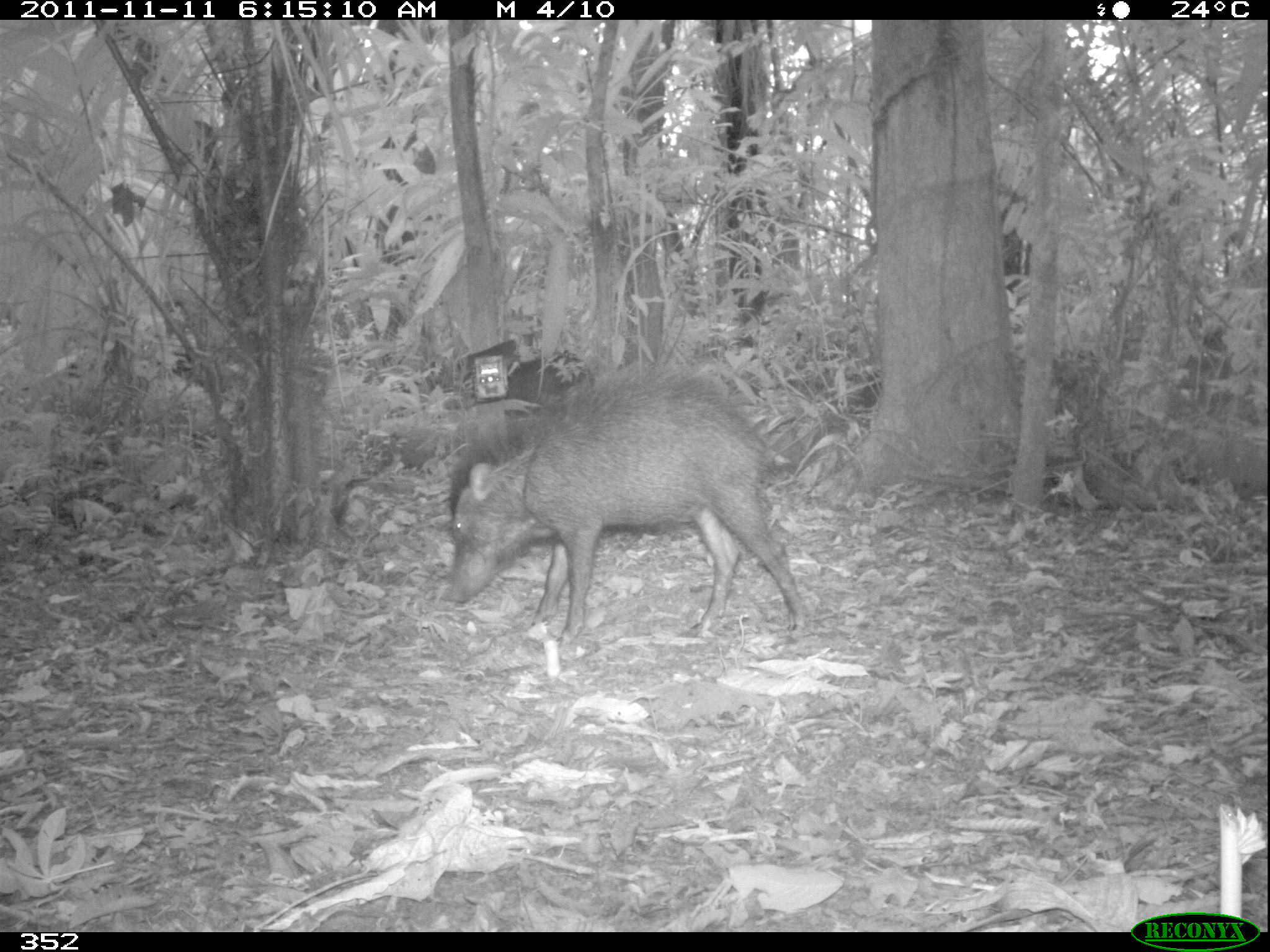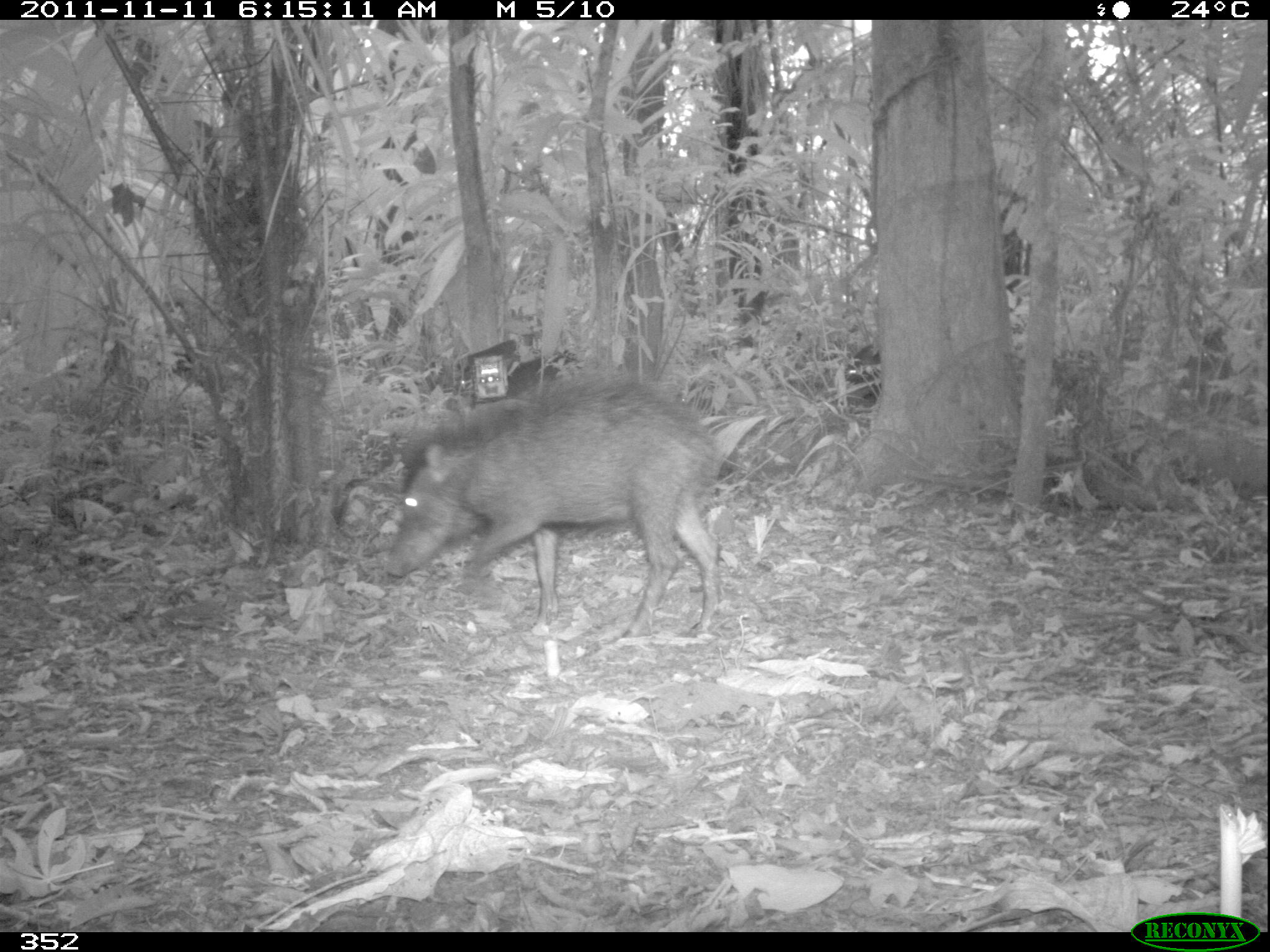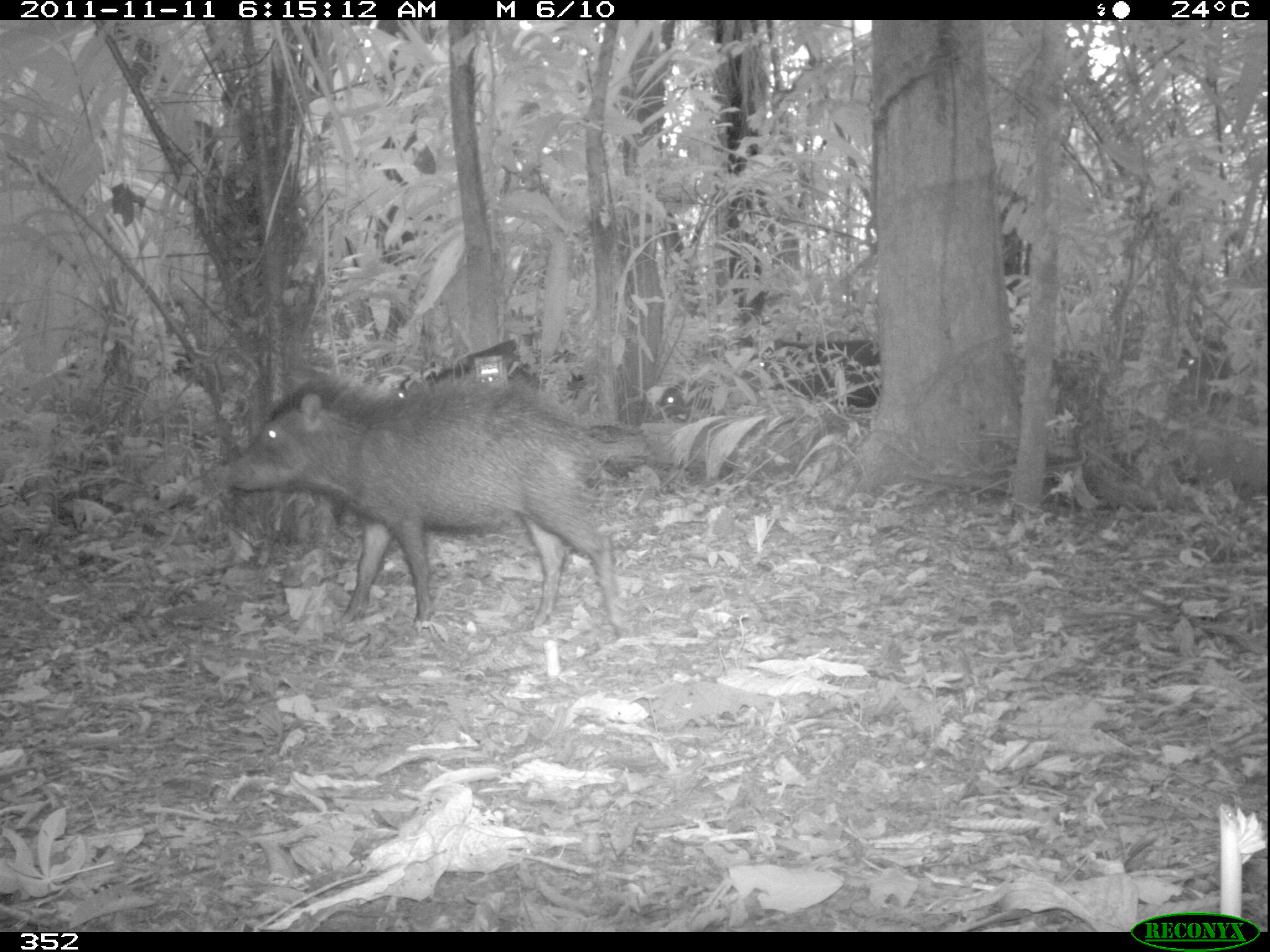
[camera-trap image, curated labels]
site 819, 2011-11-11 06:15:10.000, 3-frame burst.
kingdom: Animalia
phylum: Chordata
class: Mammalia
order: Artiodactyla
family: Tayassuidae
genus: Tayassu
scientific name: Tayassu pecari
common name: white-lipped peccary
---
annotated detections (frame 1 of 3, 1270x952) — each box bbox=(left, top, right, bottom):
tayassu pecari: bbox=(440, 362, 811, 643); bbox=(456, 337, 587, 402)